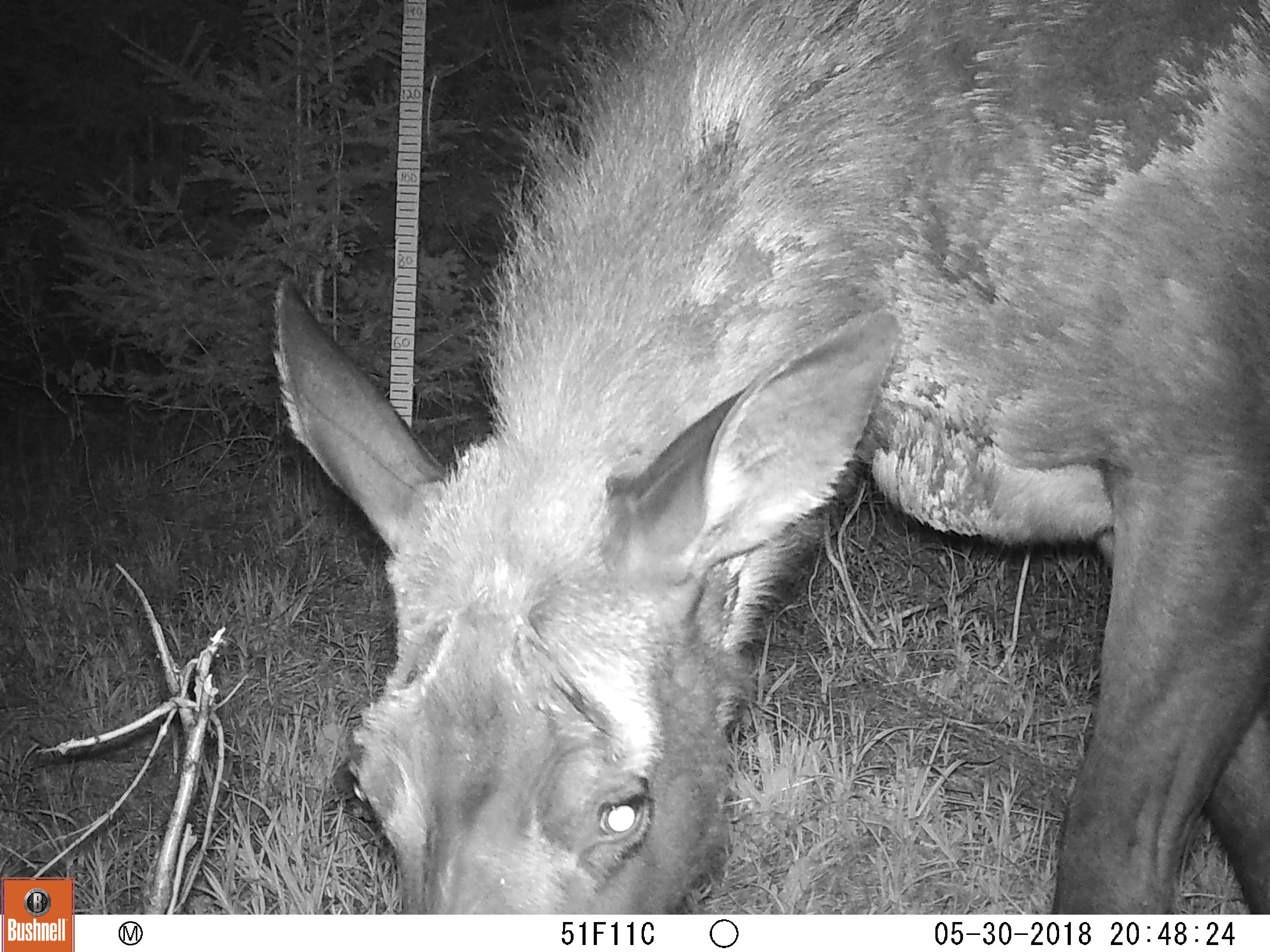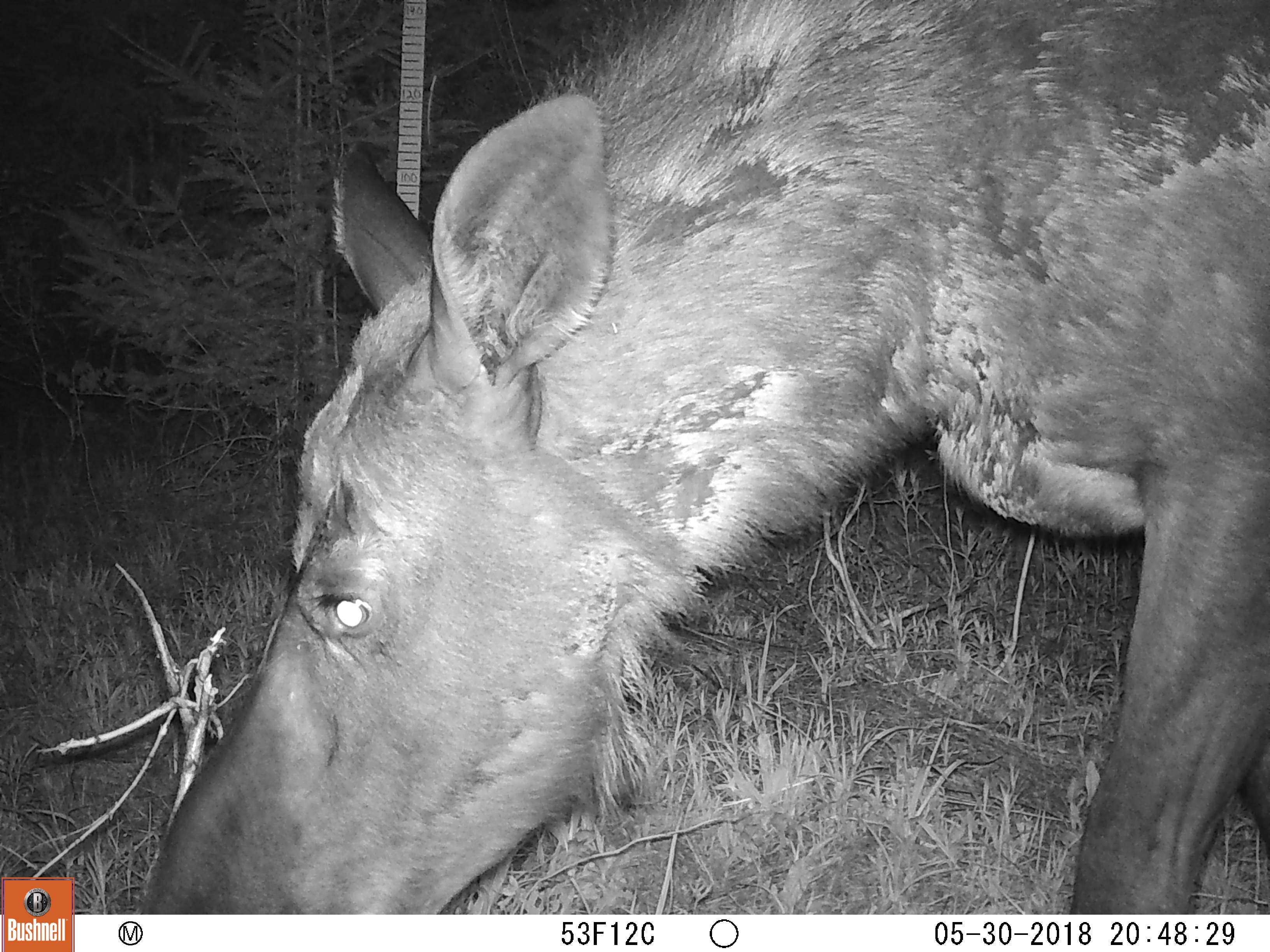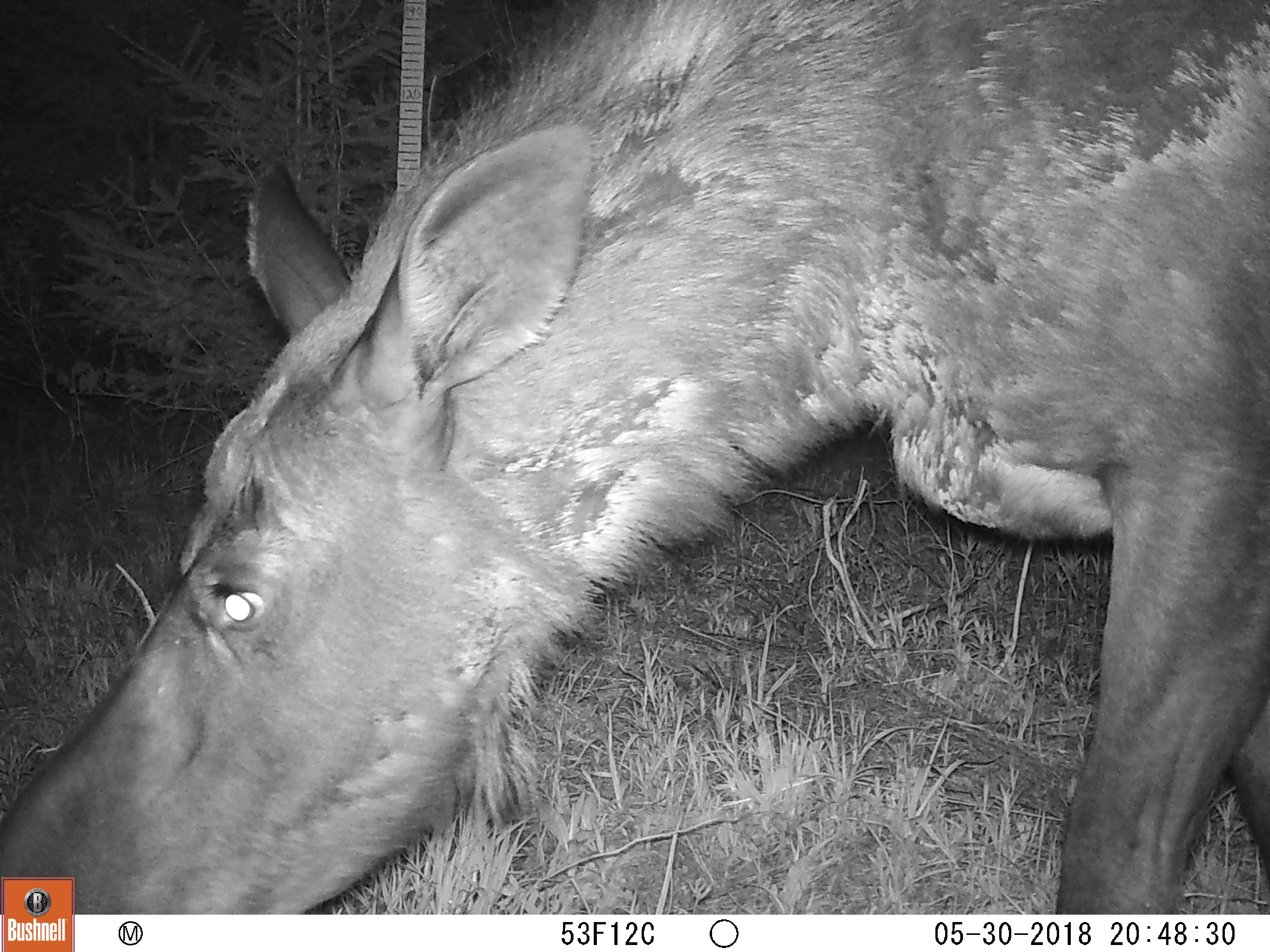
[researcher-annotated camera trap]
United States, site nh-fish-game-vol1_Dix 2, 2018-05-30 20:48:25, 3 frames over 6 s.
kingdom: Animalia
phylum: Chordata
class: Mammalia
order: Artiodactyla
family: Cervidae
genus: Alces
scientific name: Alces alces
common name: moose